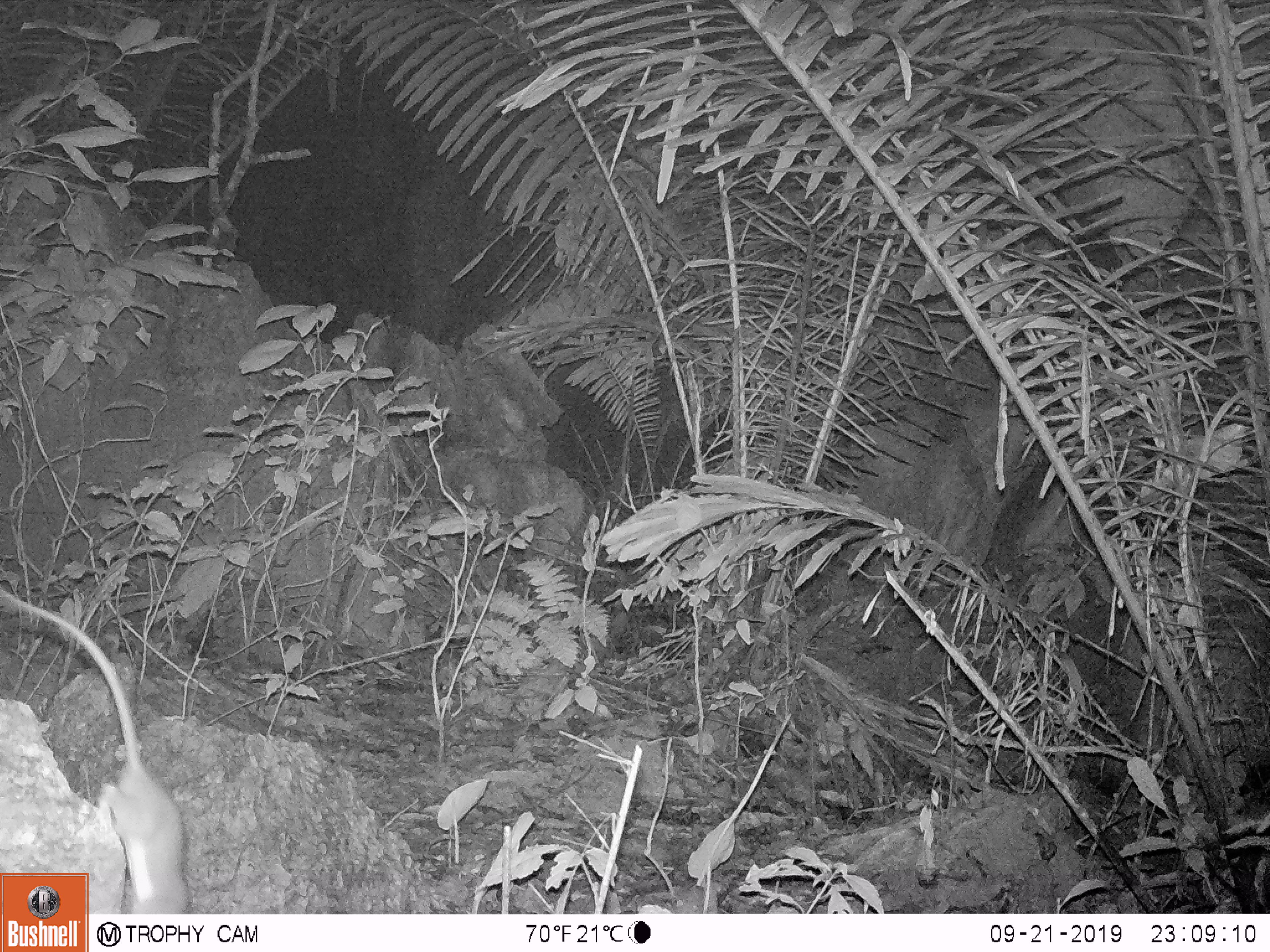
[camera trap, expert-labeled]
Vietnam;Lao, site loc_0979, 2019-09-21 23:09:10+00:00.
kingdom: Animalia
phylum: Chordata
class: Mammalia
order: Rodentia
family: Muridae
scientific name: Muridae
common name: old-world mice and rats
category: unidentified murid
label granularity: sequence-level